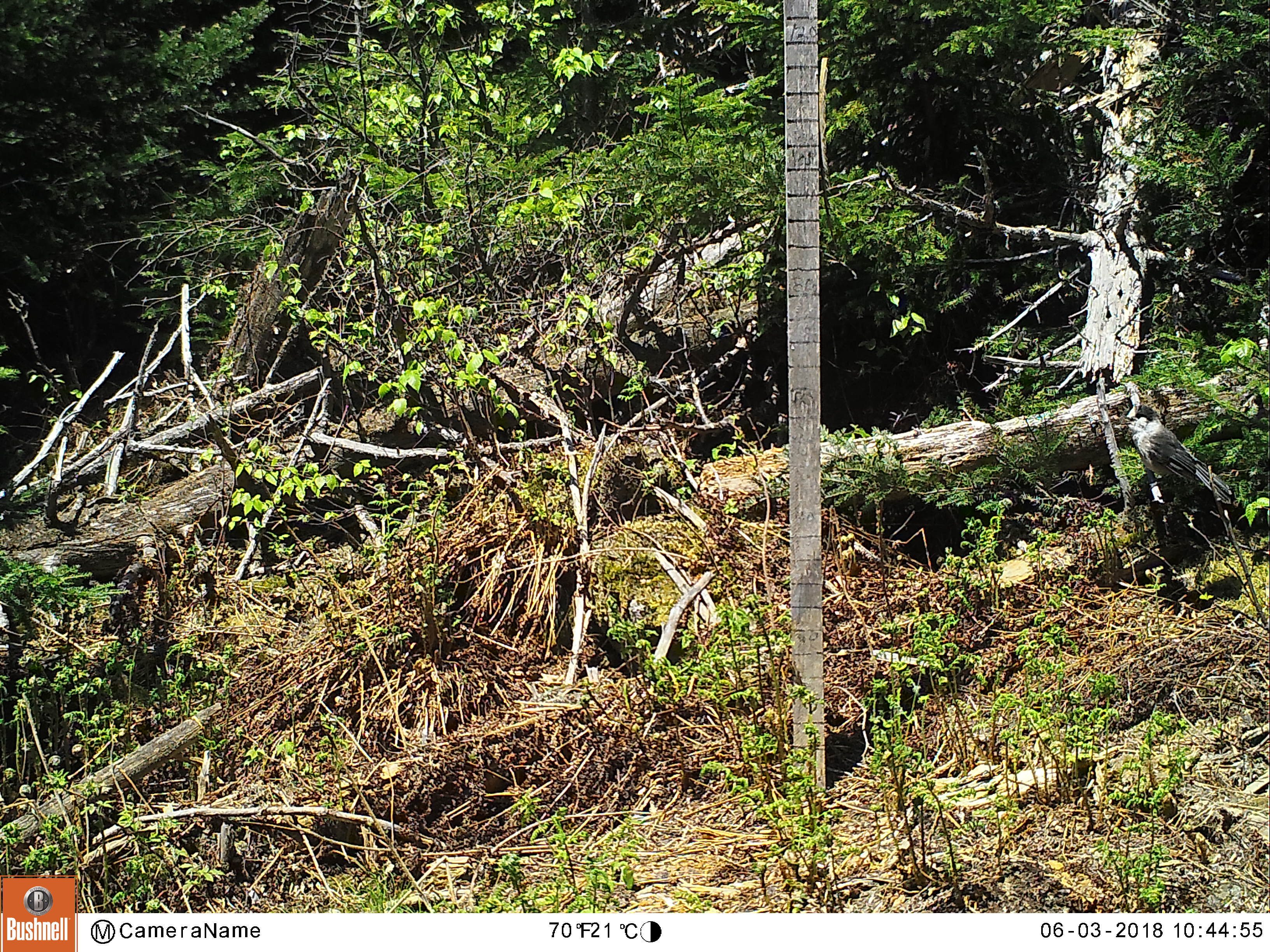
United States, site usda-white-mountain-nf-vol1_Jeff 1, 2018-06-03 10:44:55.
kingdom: Animalia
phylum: Chordata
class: Aves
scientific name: Aves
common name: bird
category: bird sp.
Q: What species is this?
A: Bird sp. (bird) (Aves).